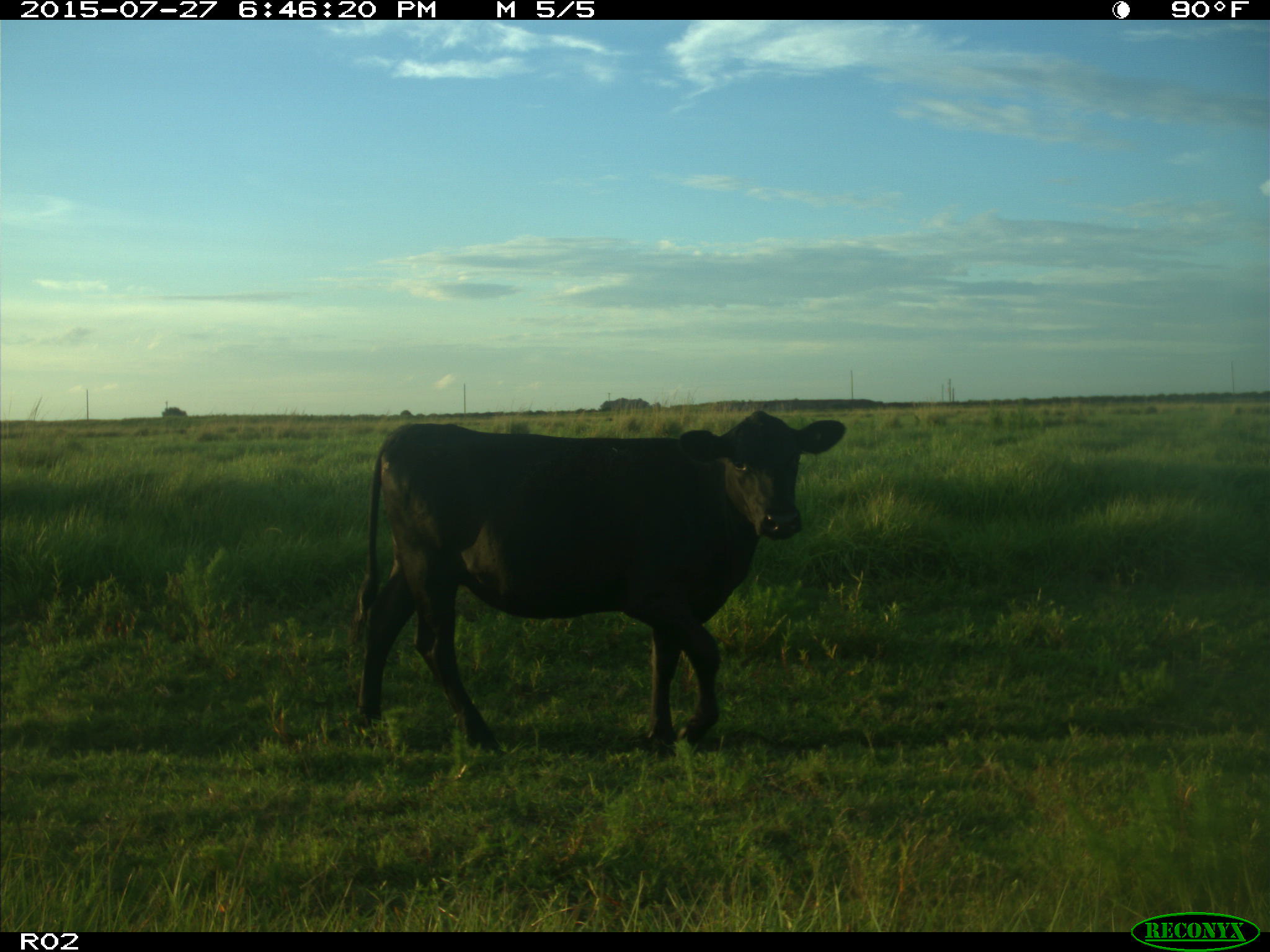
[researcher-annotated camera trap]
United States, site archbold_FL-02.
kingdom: Animalia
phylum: Chordata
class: Mammalia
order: Artiodactyla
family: Bovidae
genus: Bos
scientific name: Bos taurus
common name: domestic cow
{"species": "Bos taurus (domestic cow)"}